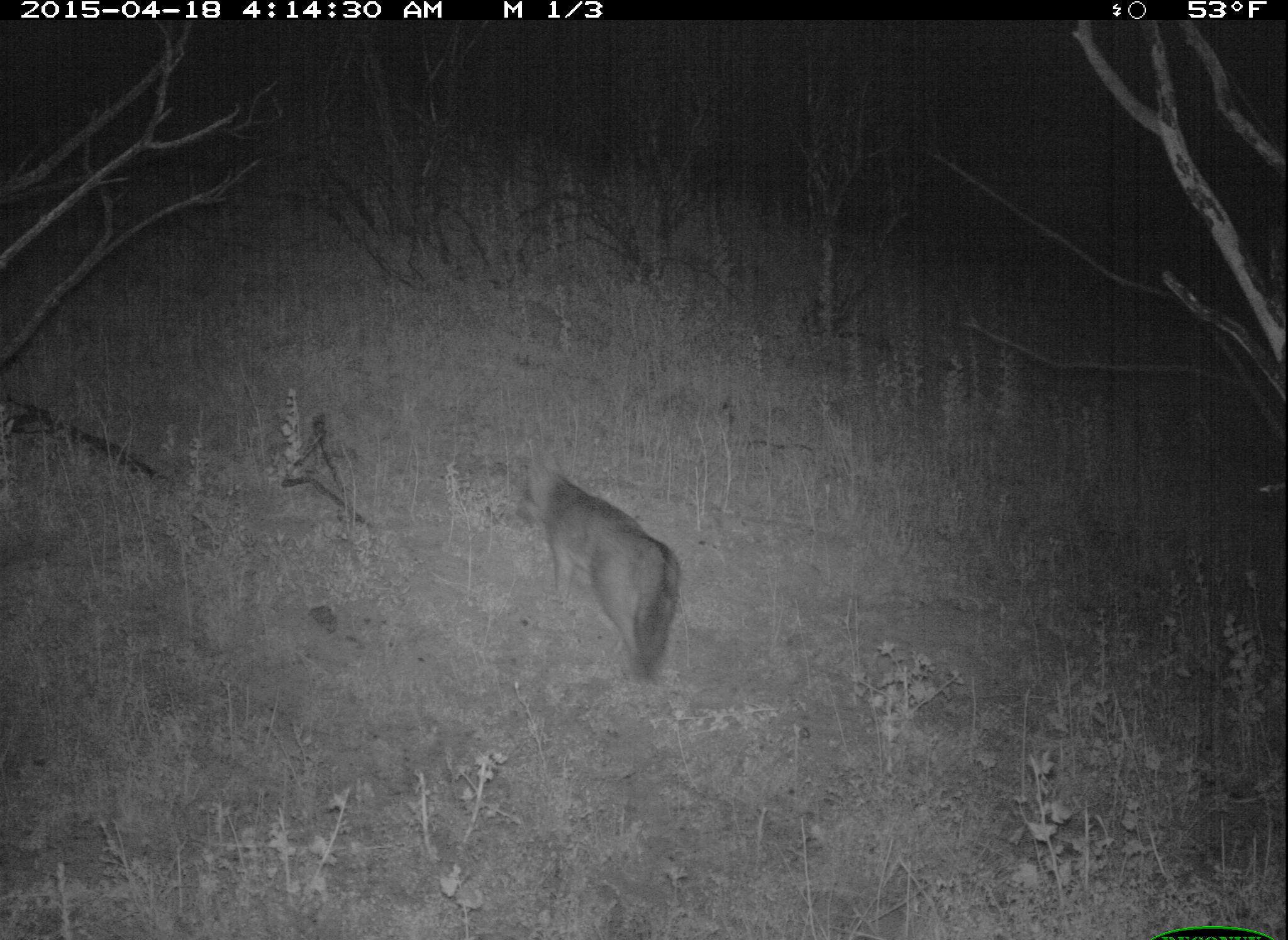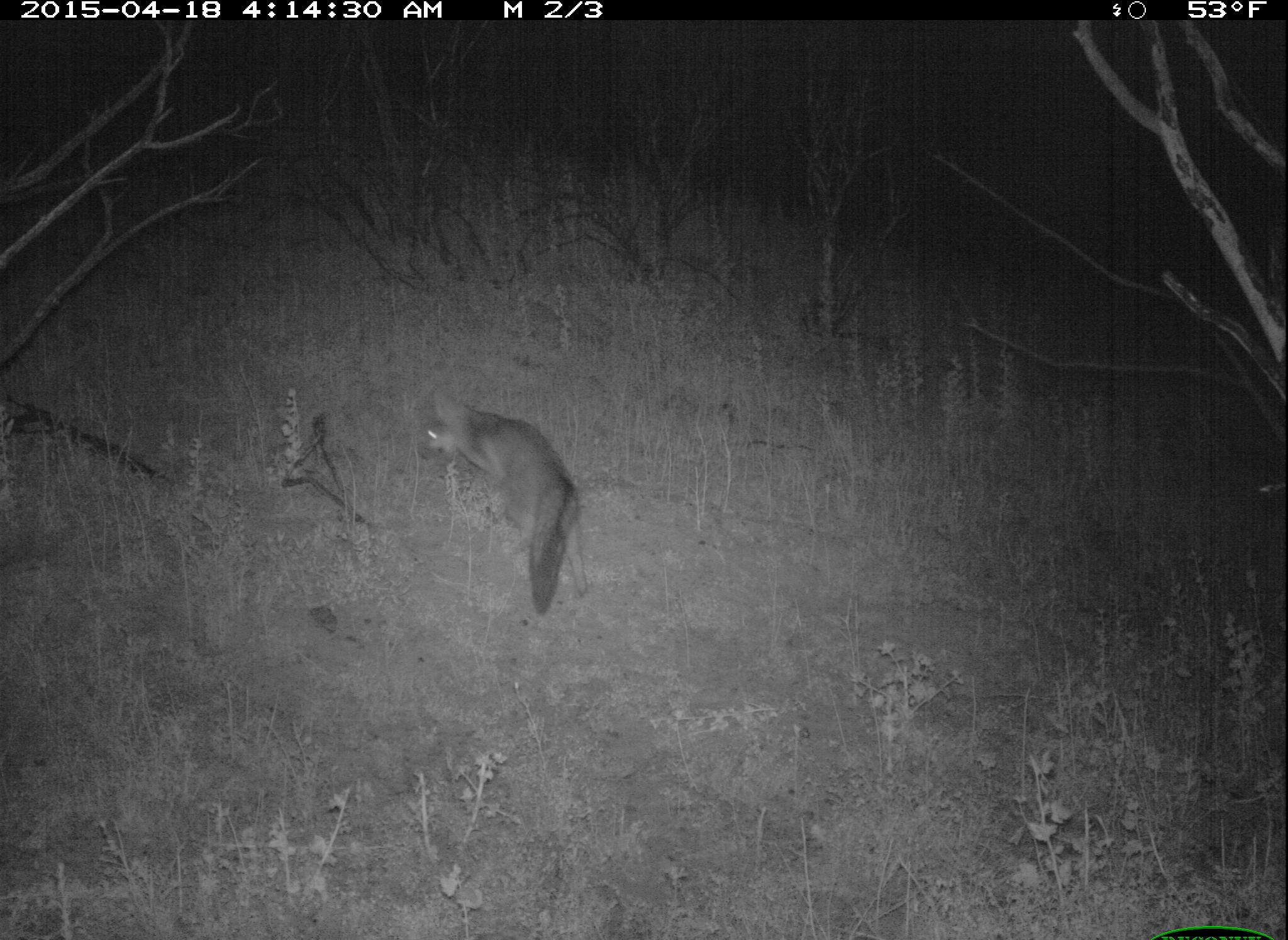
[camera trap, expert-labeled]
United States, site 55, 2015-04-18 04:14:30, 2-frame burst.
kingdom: Animalia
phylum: Chordata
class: Mammalia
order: Carnivora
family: Canidae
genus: Urocyon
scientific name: Urocyon cinereoargenteus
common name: gray fox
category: fox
Fox (gray fox) (Urocyon cinereoargenteus).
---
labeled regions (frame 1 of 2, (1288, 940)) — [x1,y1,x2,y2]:
fox: [514,452,682,687]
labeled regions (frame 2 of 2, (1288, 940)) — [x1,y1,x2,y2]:
fox: [416,389,589,614]